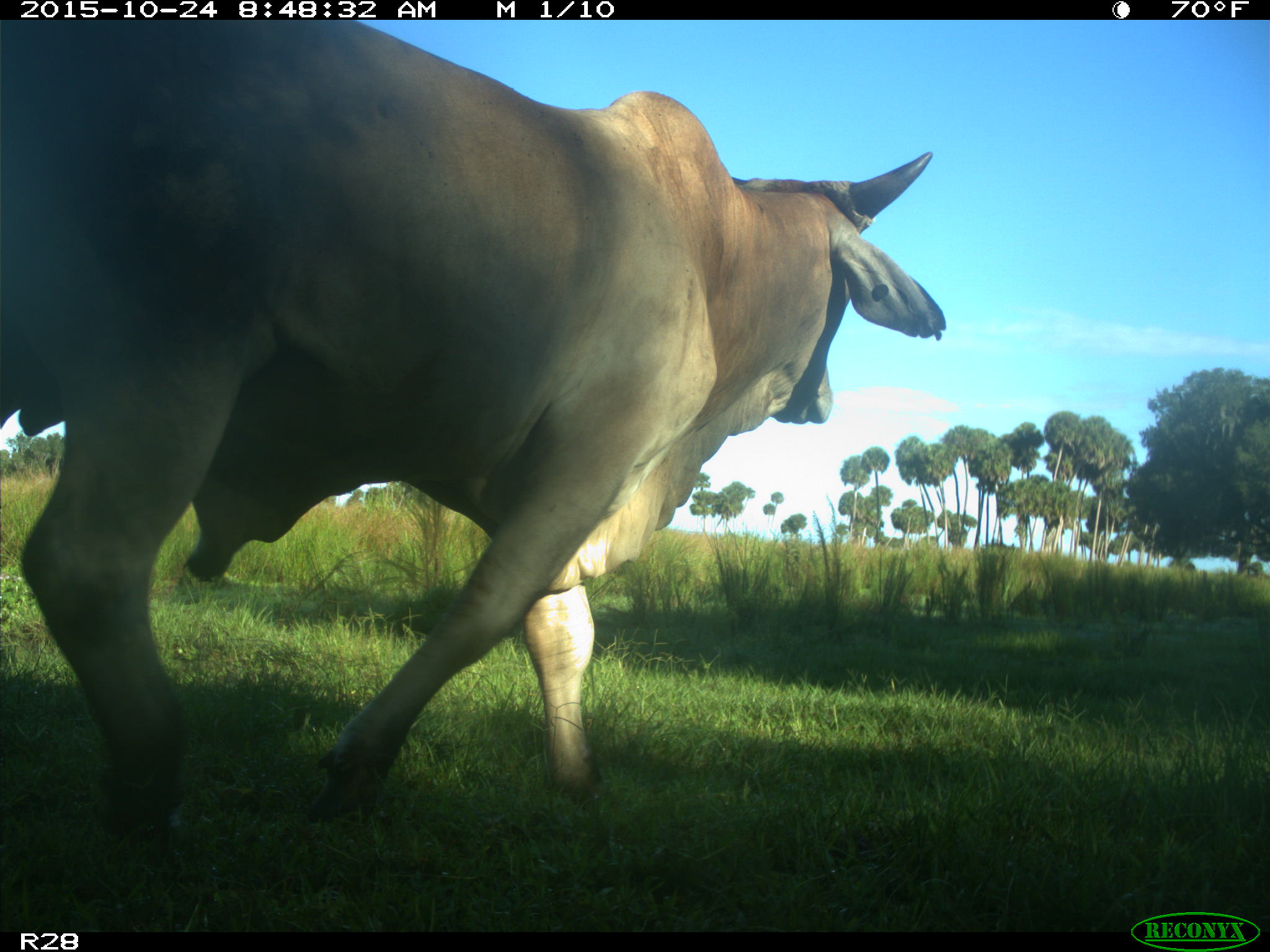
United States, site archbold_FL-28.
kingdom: Animalia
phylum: Chordata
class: Mammalia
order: Artiodactyla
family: Bovidae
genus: Bos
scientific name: Bos taurus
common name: domestic cow